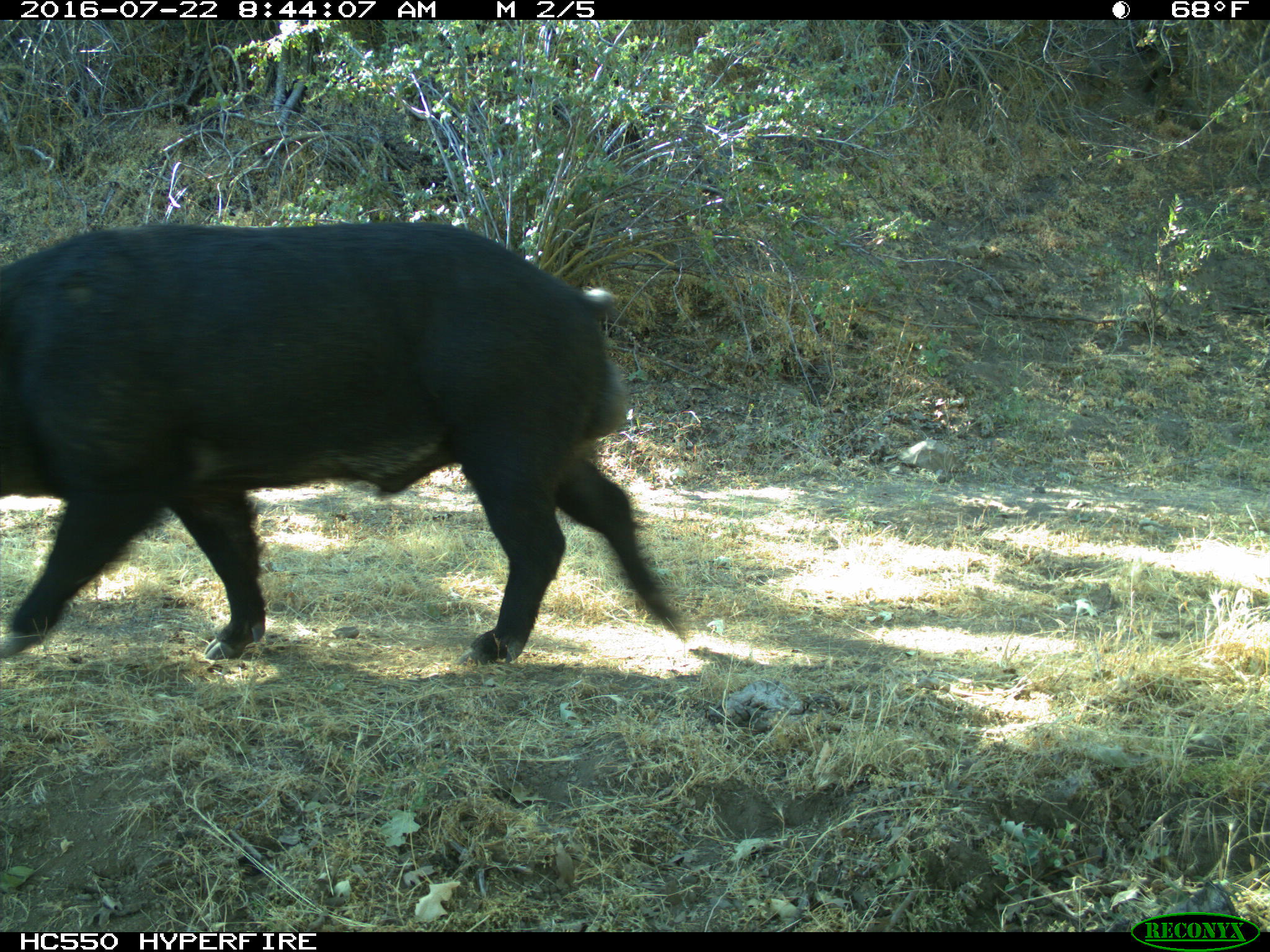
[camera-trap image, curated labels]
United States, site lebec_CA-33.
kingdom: Animalia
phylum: Chordata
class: Mammalia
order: Artiodactyla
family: Suidae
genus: Sus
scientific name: Sus scrofa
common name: wild boar